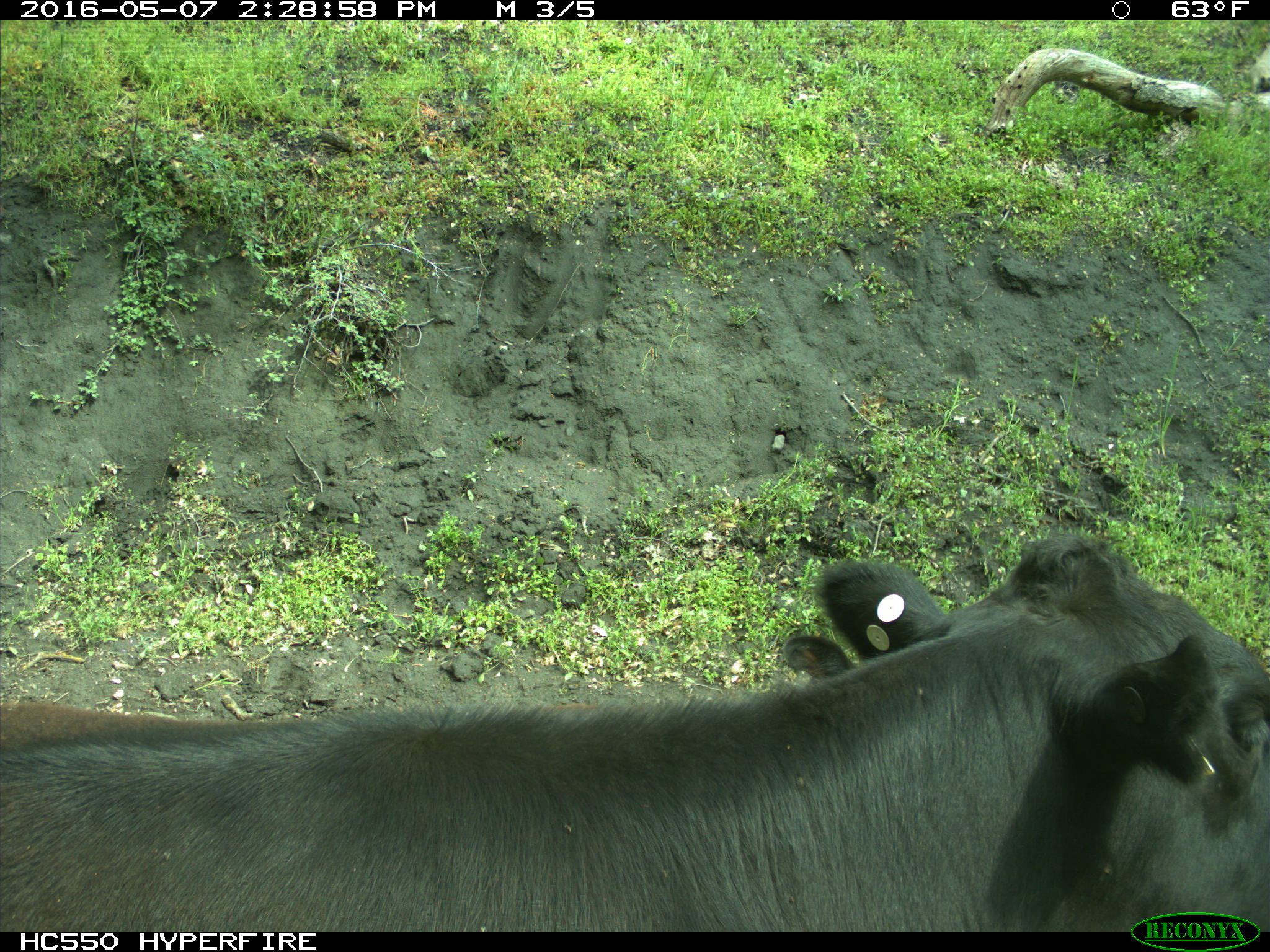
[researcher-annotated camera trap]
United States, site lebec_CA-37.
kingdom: Animalia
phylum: Chordata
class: Mammalia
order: Artiodactyla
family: Bovidae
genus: Bos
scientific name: Bos taurus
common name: domestic cow